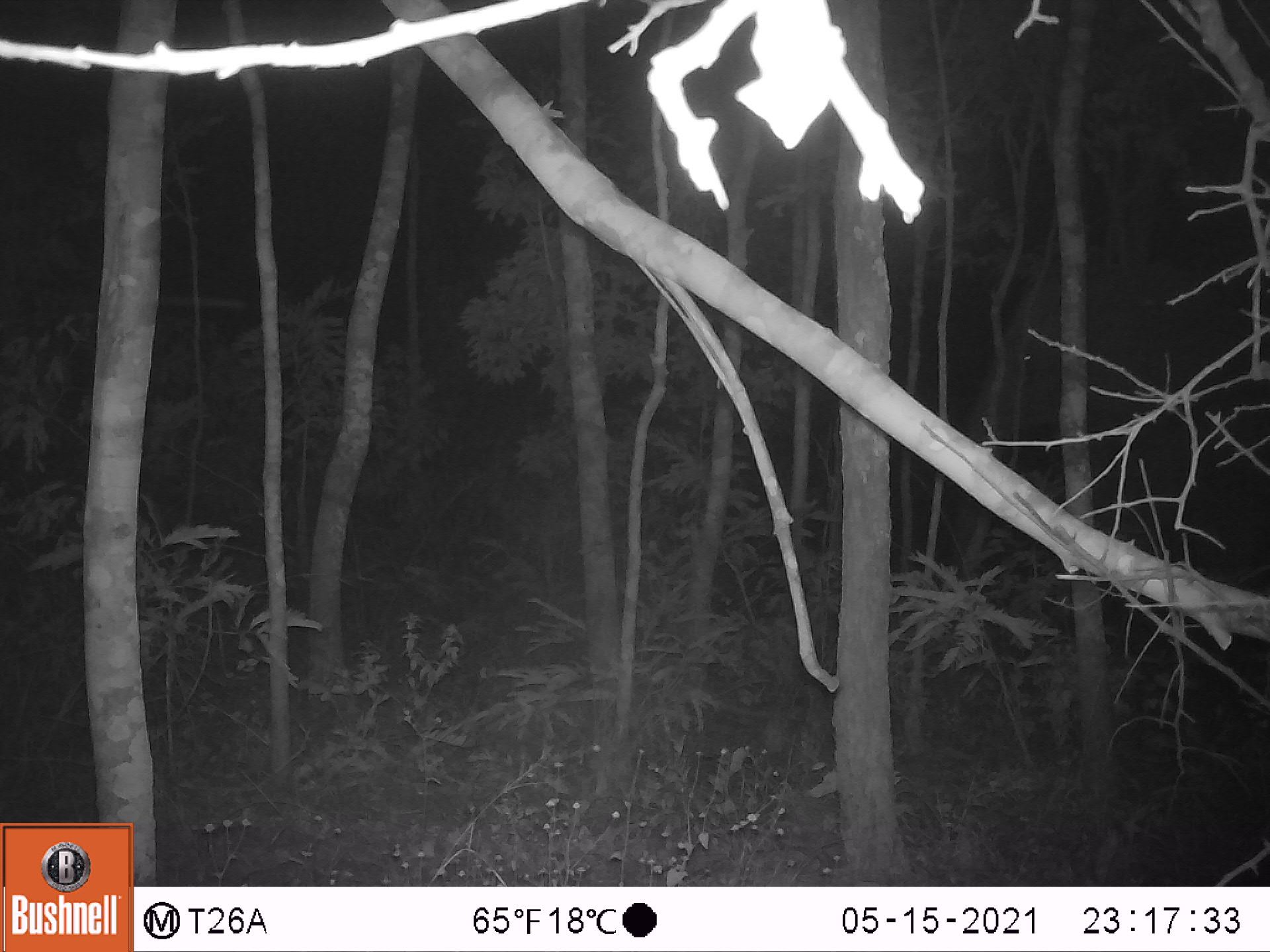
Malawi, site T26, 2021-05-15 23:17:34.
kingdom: Animalia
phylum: Chordata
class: Mammalia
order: Proboscidea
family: Elephantidae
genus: Loxodonta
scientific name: Loxodonta africana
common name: african savanna elephant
African savanna elephant (Loxodonta africana), count 1.